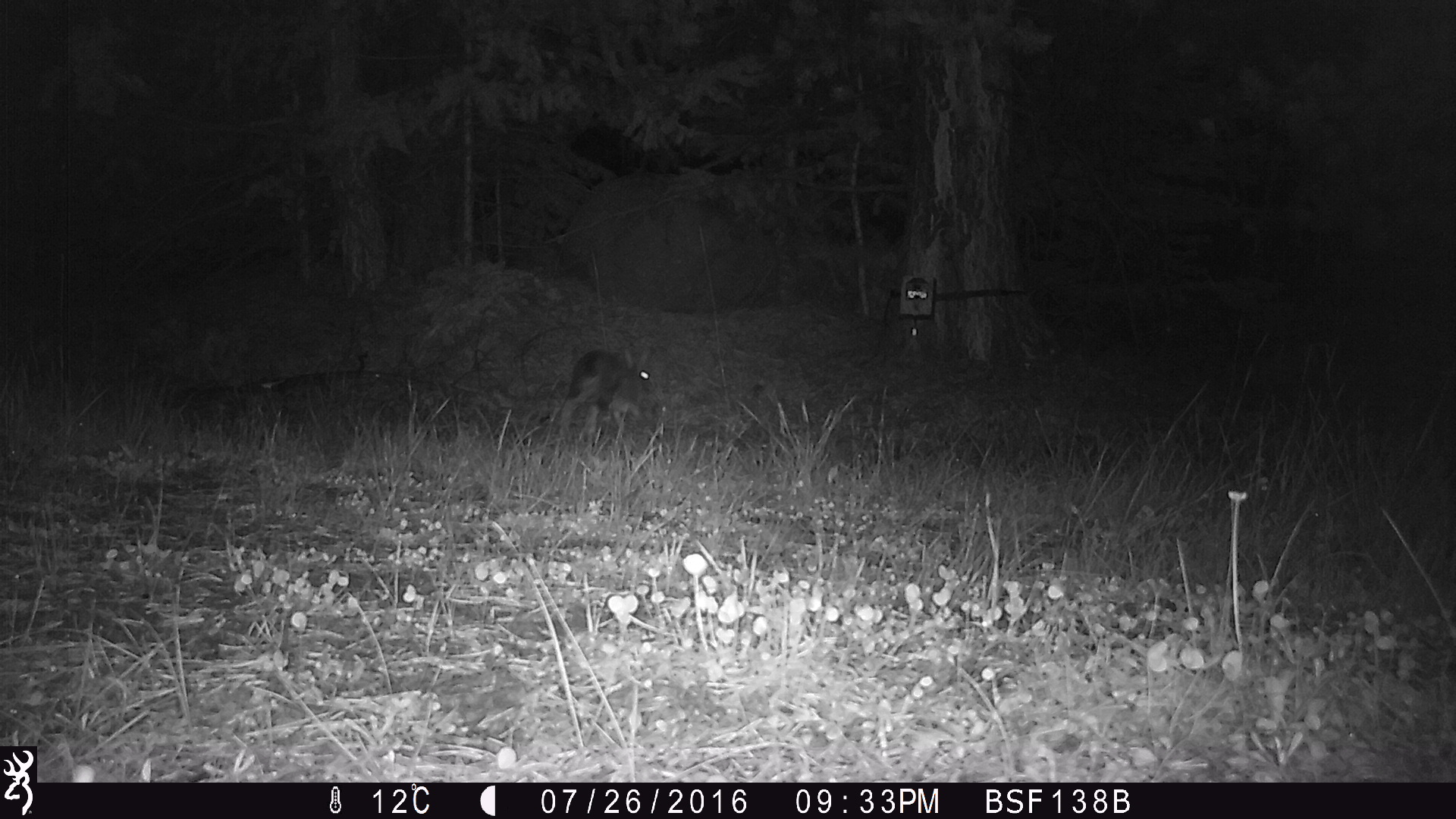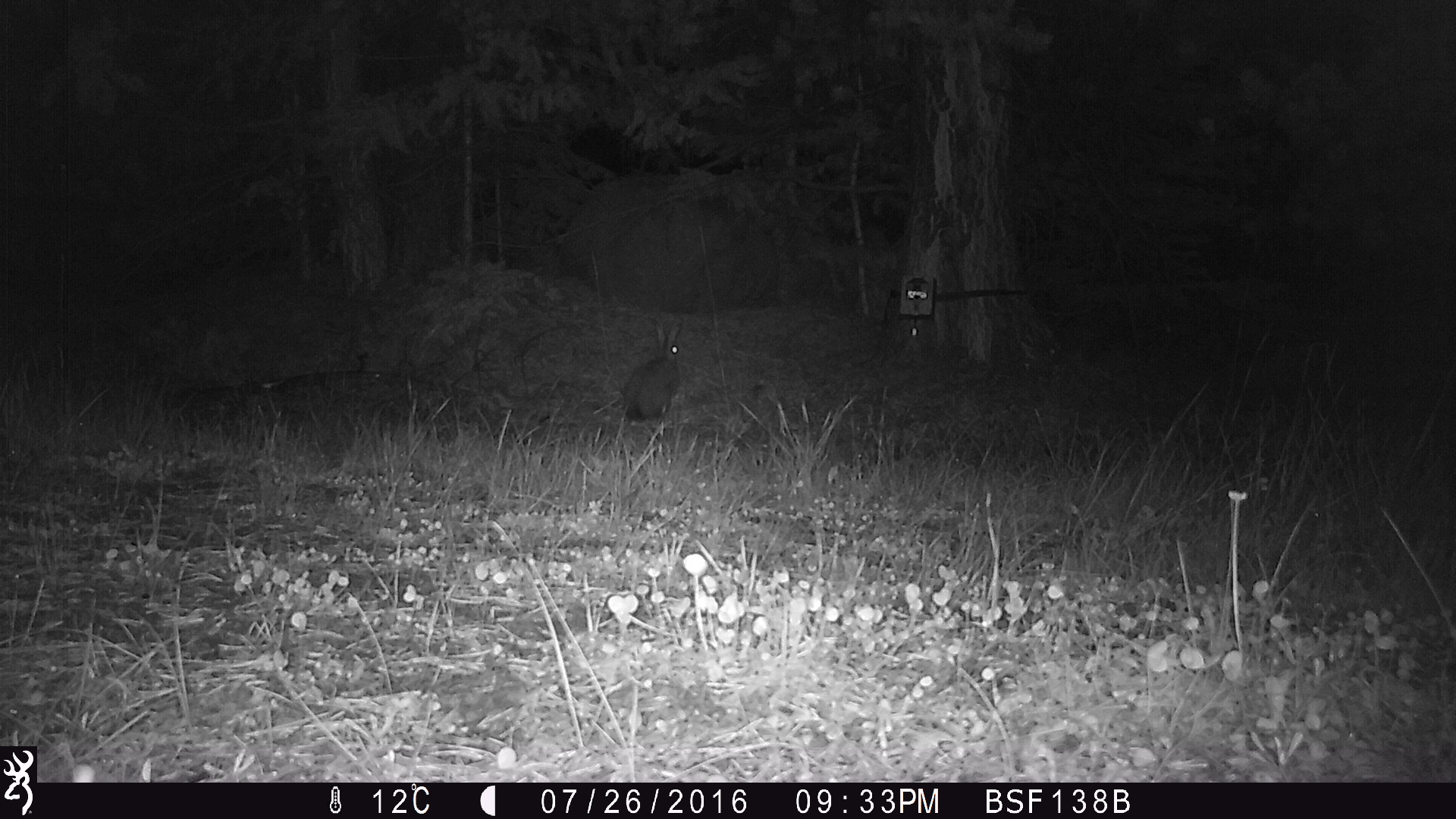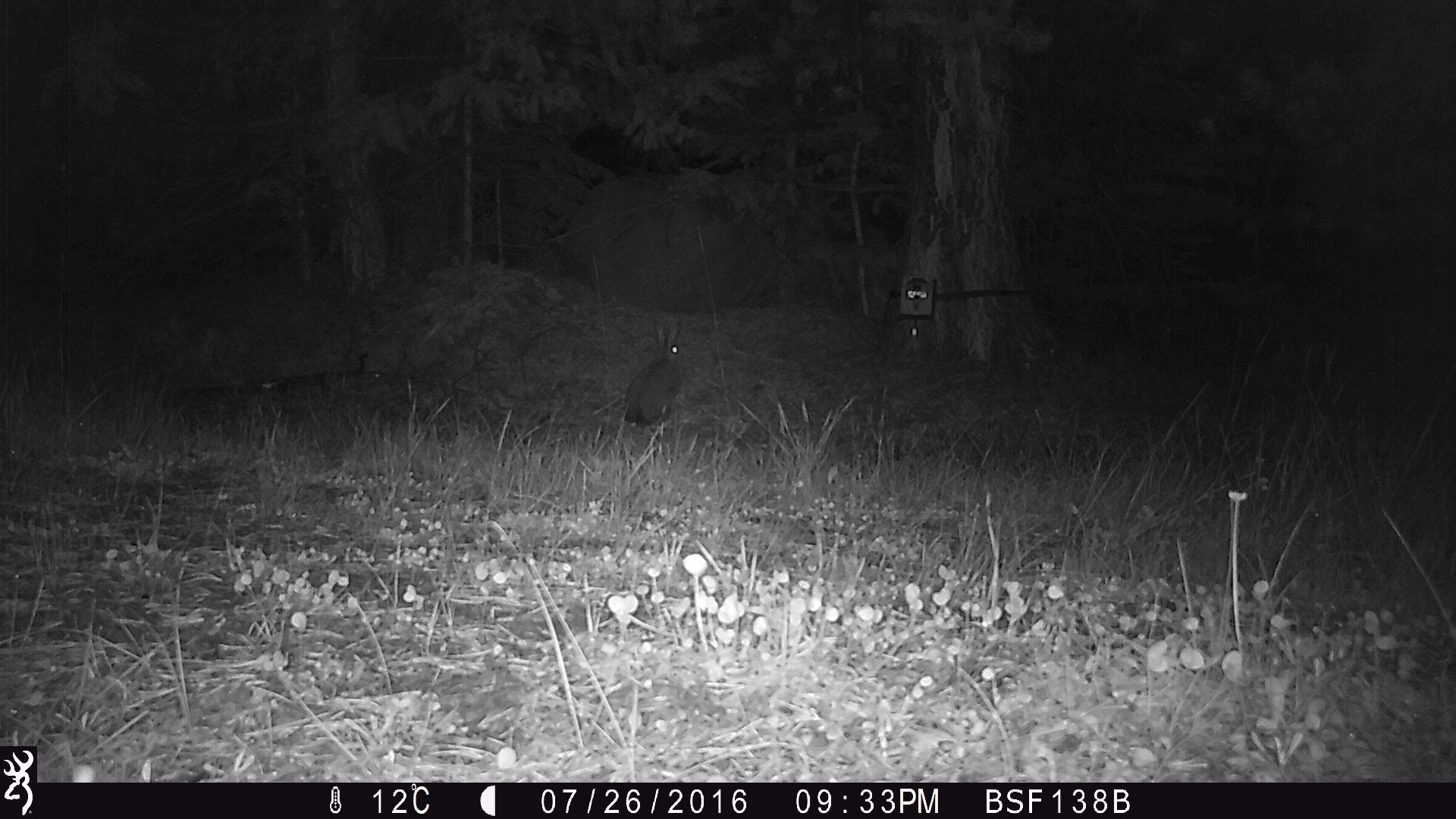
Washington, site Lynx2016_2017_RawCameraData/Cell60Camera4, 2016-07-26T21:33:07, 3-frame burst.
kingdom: Animalia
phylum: Chordata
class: Mammalia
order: Lagomorpha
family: Leporidae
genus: Lepus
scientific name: Lepus americanus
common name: snowshoe hare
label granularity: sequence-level